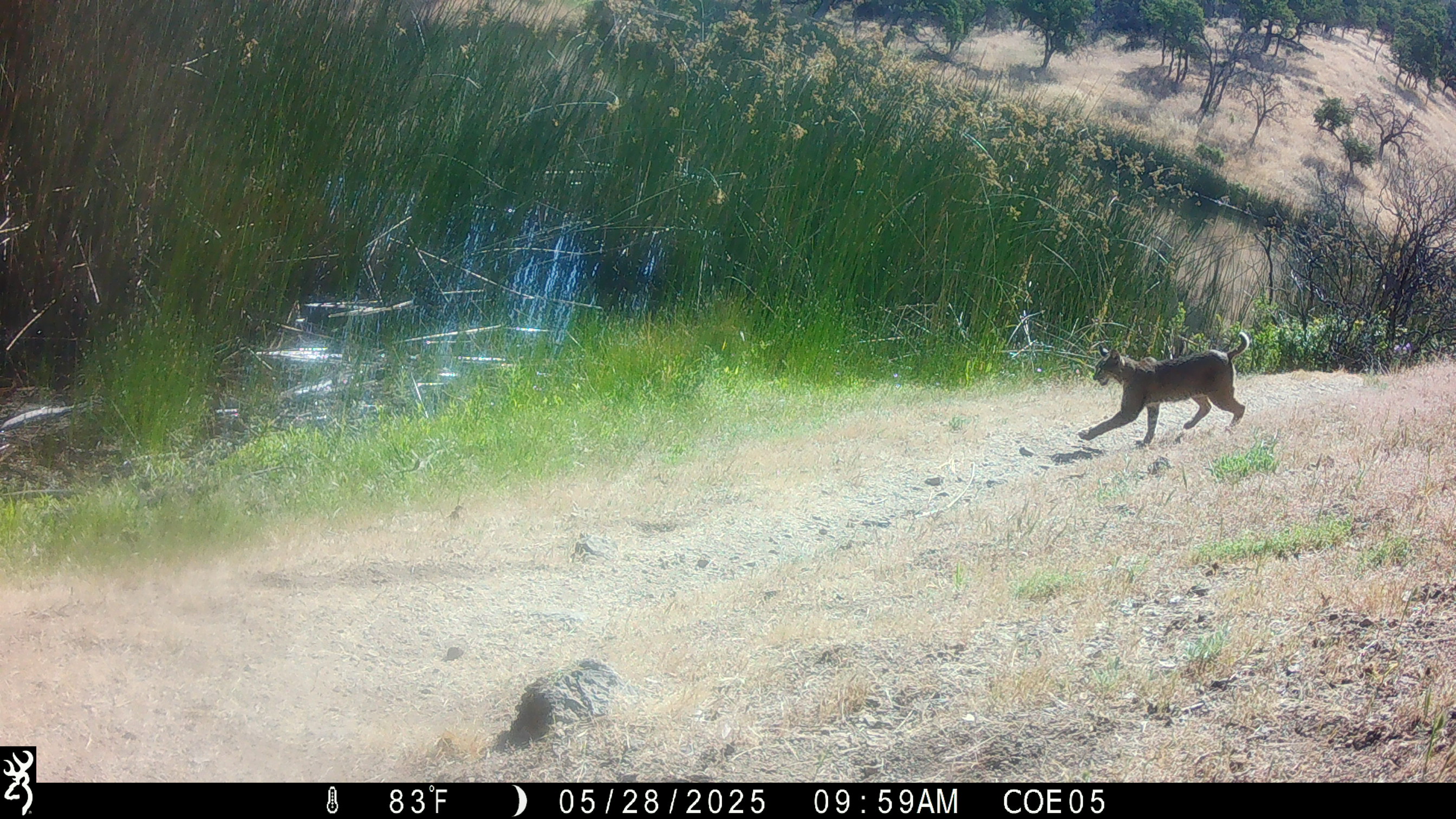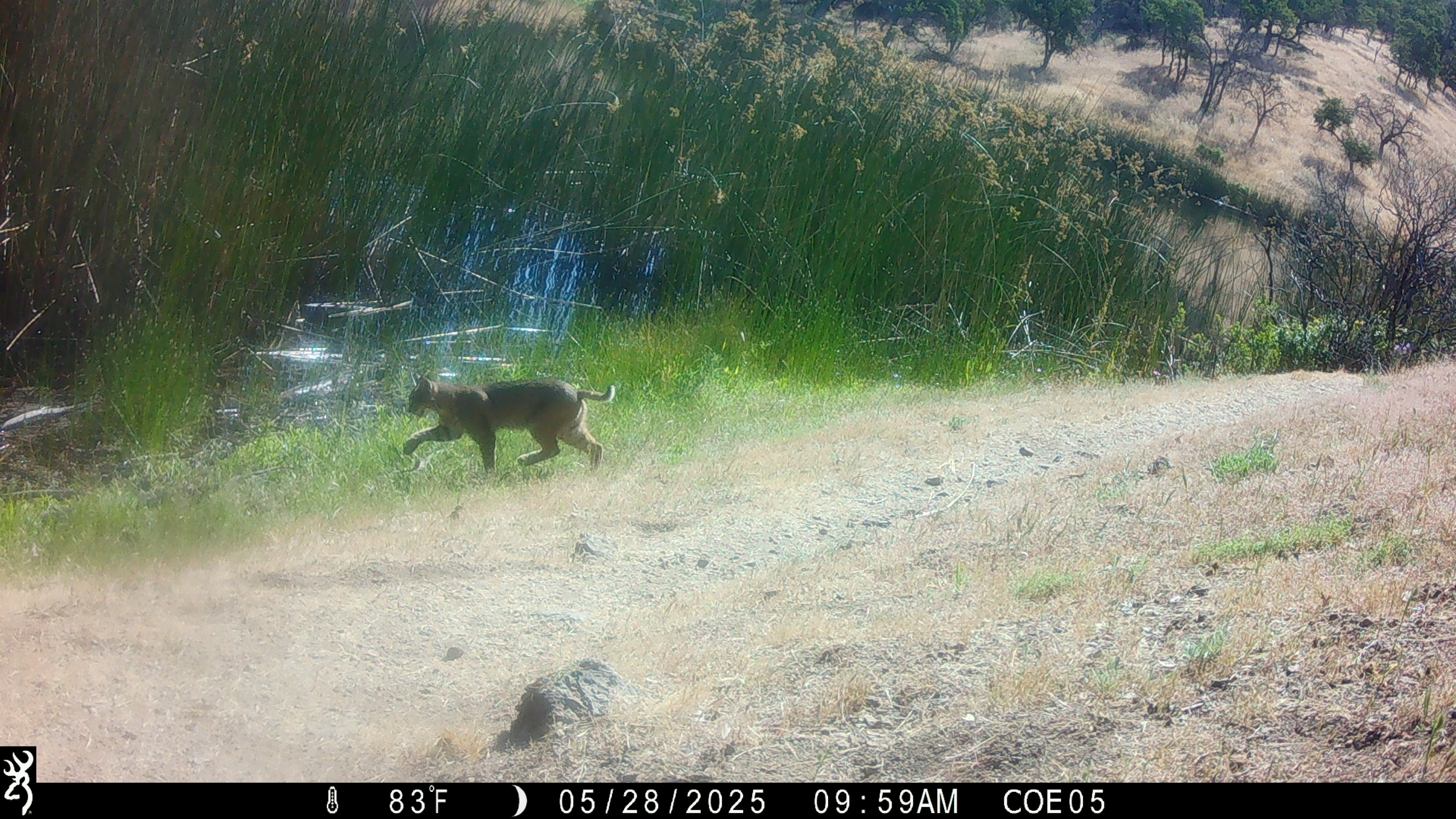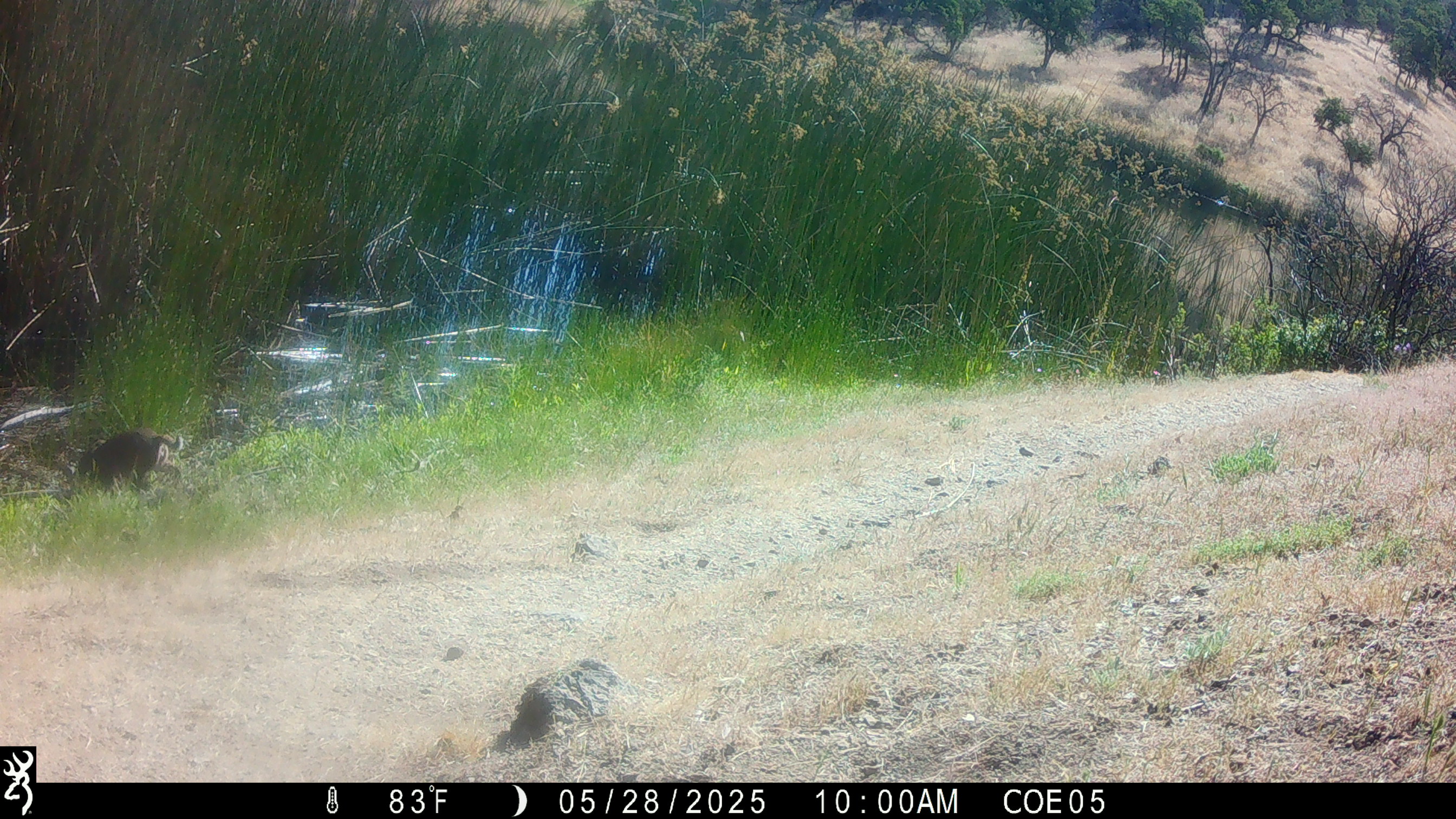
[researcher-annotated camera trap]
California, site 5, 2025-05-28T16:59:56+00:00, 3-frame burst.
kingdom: Animalia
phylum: Chordata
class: Mammalia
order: Carnivora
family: Felidae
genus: Lynx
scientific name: Lynx rufus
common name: bobcat